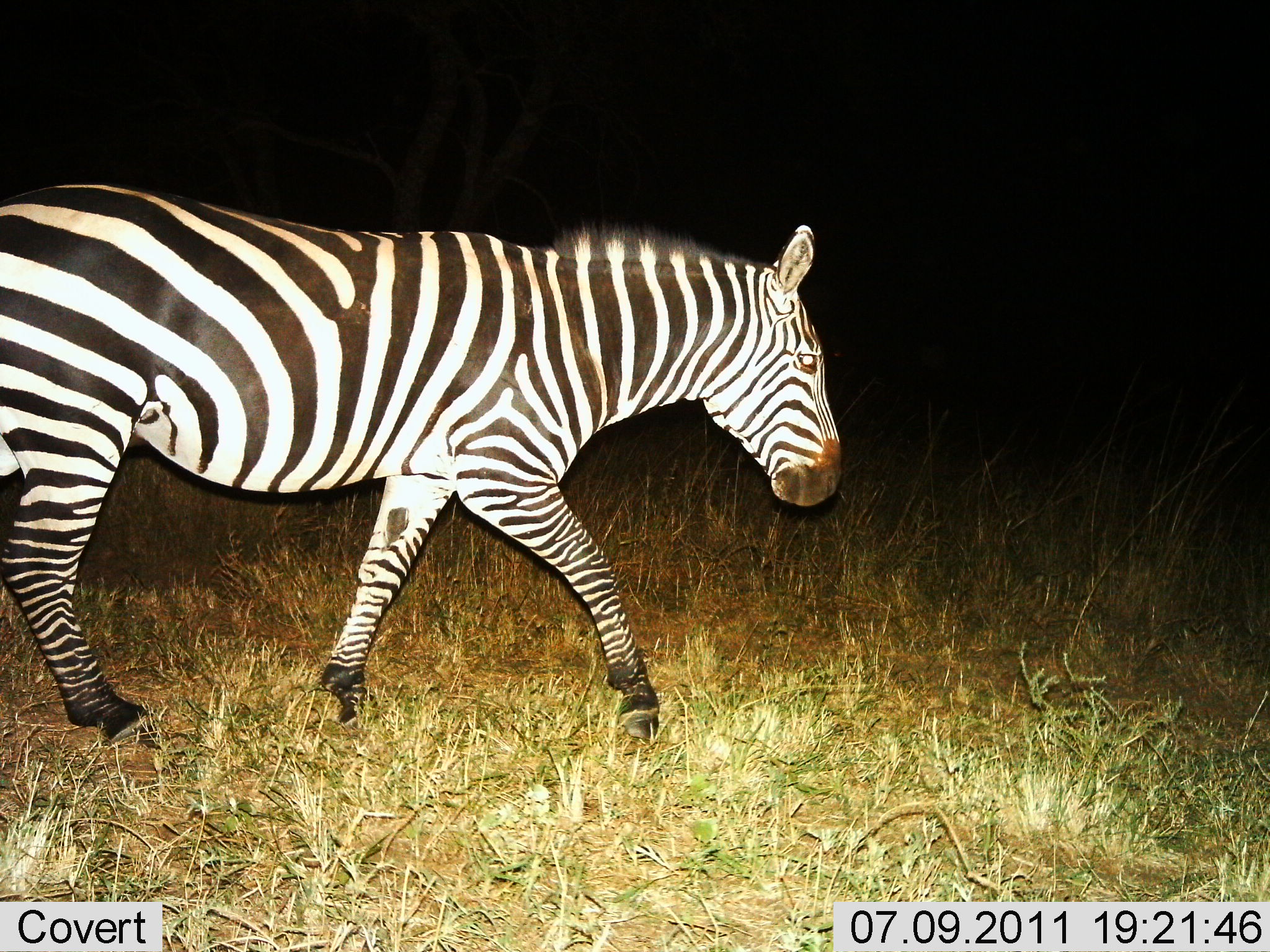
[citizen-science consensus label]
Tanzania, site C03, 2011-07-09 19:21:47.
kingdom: Animalia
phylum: Chordata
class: Mammalia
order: Perissodactyla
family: Equidae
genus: Equus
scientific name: Equus quagga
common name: plains zebra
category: zebra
Zebra (plains zebra) (Equus quagga), count 1. Behavior (volunteer vote fractions): standing 0%, resting 0%, moving 100%, interacting 0%. Young present (vote fraction): 0%. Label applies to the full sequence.